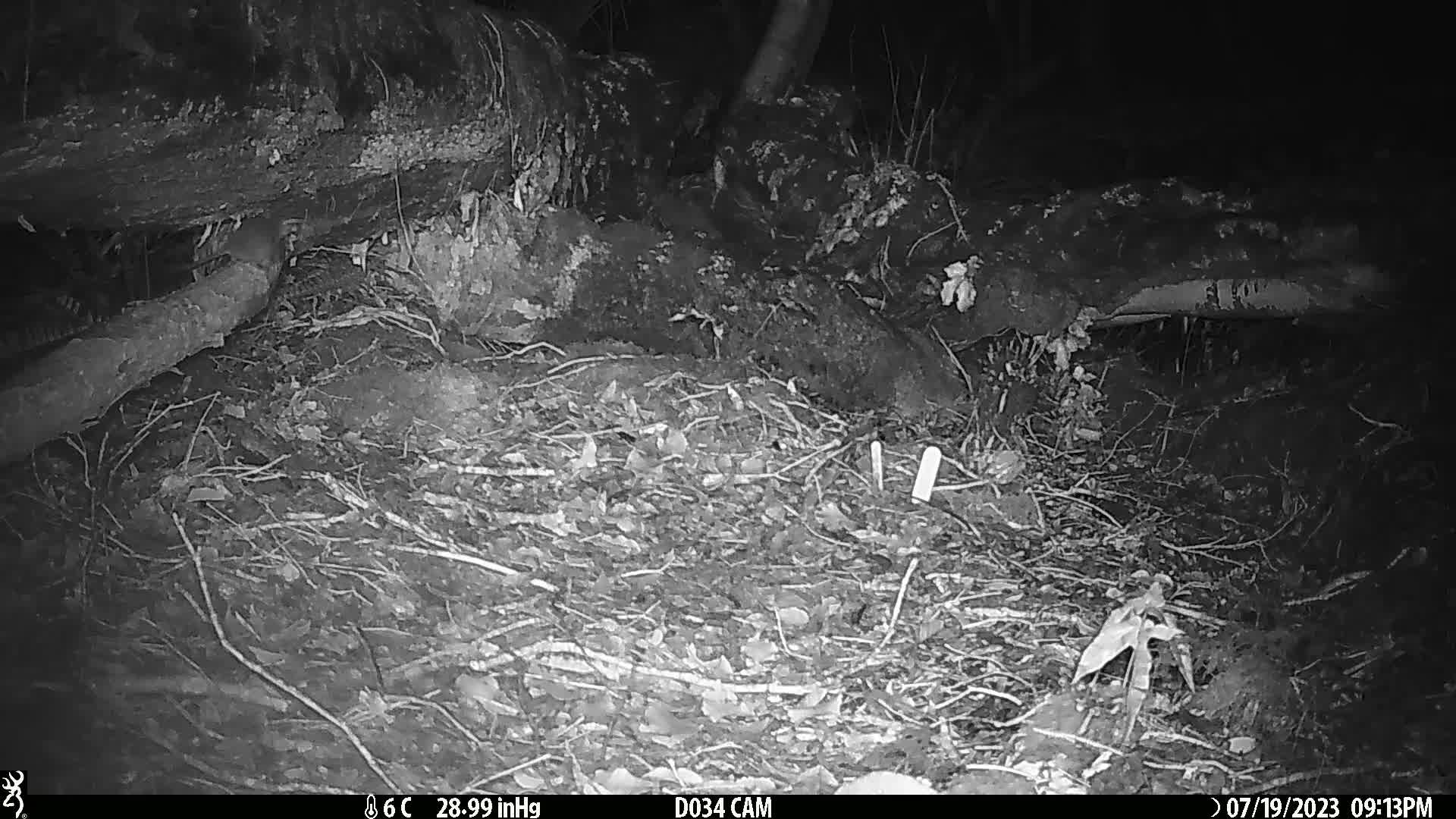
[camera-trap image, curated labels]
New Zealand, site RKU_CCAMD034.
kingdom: Animalia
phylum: Chordata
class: Mammalia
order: Rodentia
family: Muridae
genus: Rattus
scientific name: Rattus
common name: rat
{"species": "rat (Rattus)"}